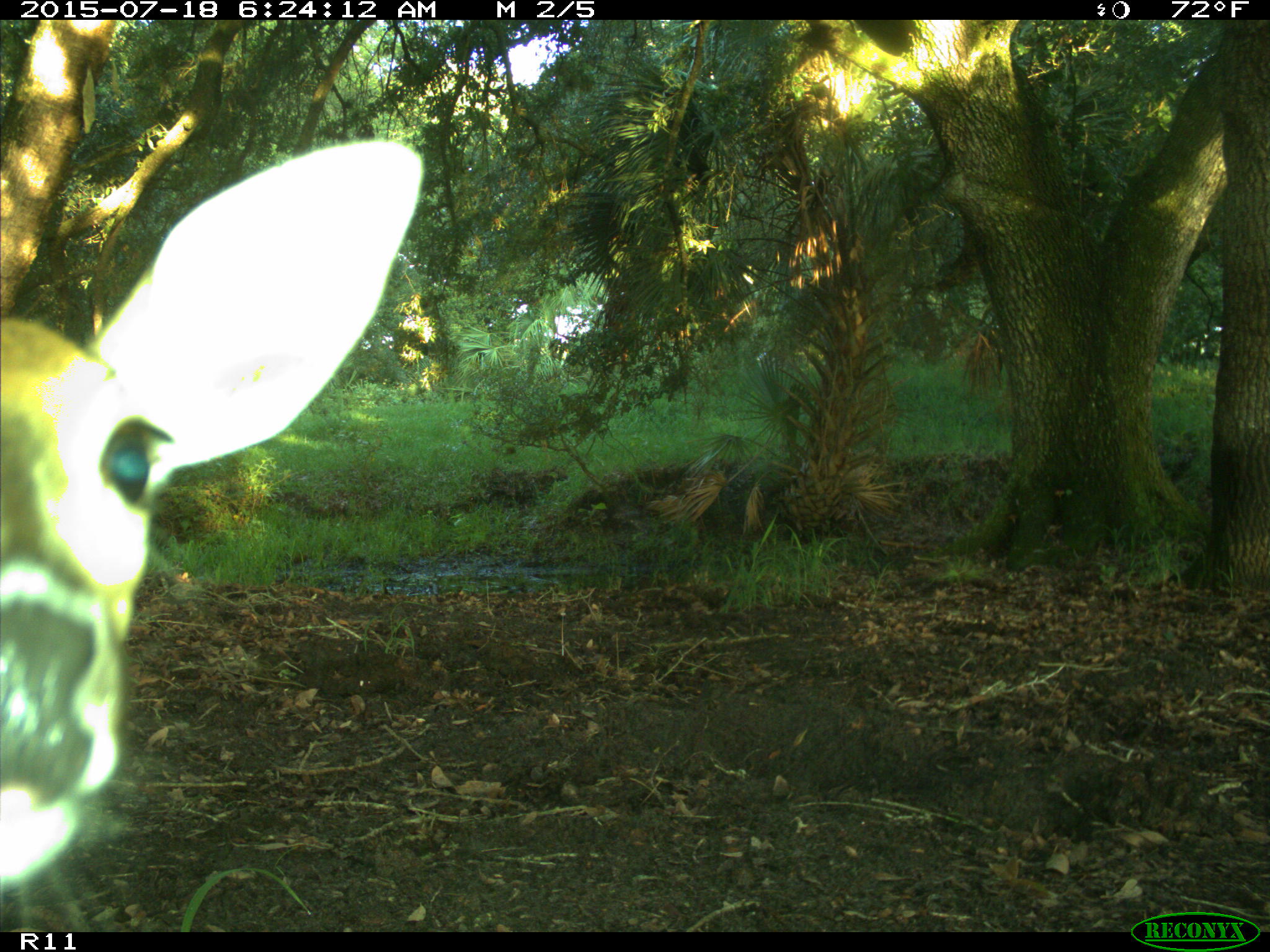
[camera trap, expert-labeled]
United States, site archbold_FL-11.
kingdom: Animalia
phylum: Chordata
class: Mammalia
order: Artiodactyla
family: Cervidae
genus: Odocoileus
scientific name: Odocoileus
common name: deer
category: unidentified deer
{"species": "unidentified deer (deer) (Odocoileus)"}